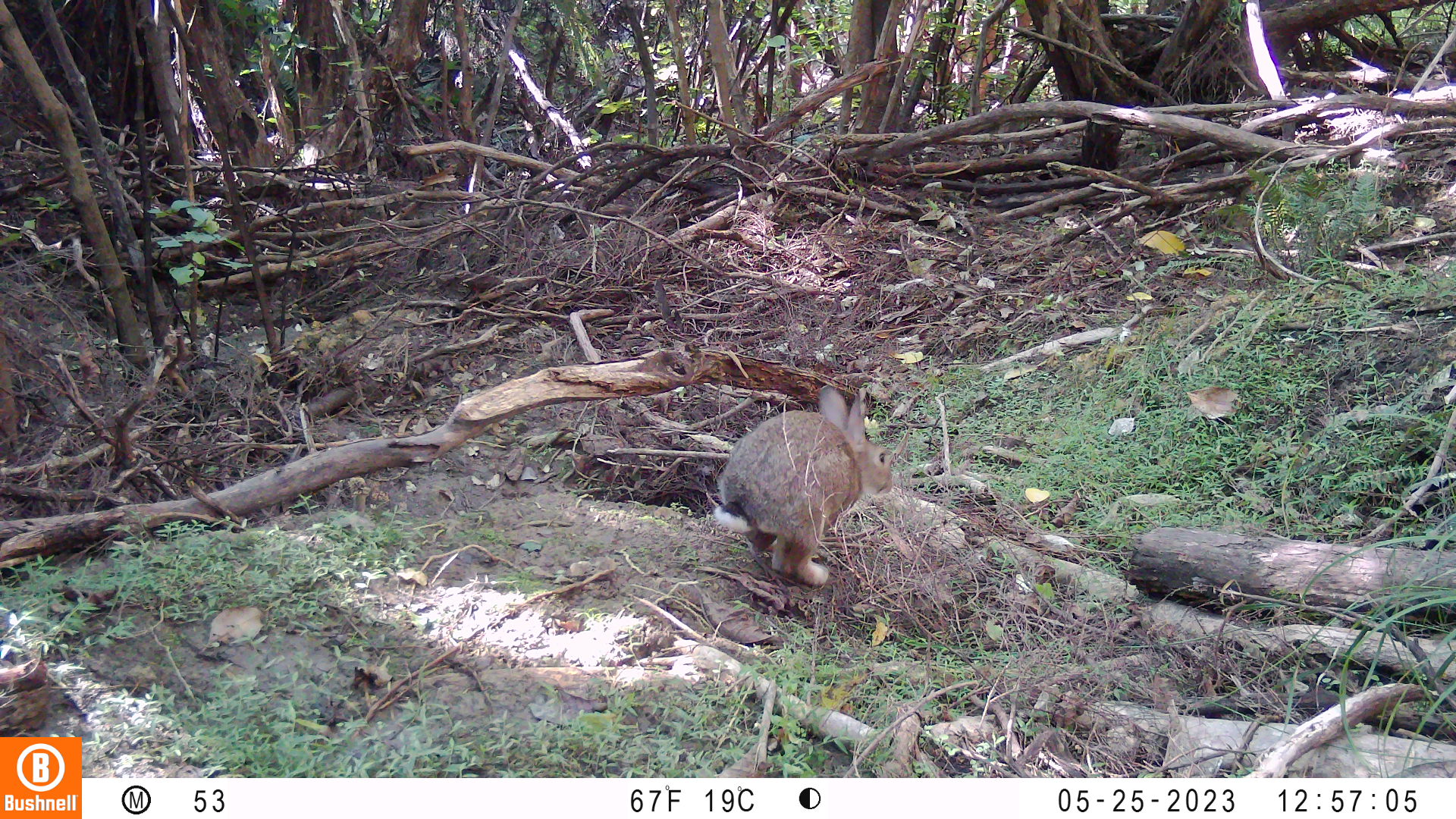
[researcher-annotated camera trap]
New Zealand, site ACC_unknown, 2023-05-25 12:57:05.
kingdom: Animalia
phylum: Chordata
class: Mammalia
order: Lagomorpha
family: Leporidae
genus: Oryctolagus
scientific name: Oryctolagus cuniculus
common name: european rabbit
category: rabbit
Rabbit (european rabbit) (Oryctolagus cuniculus).